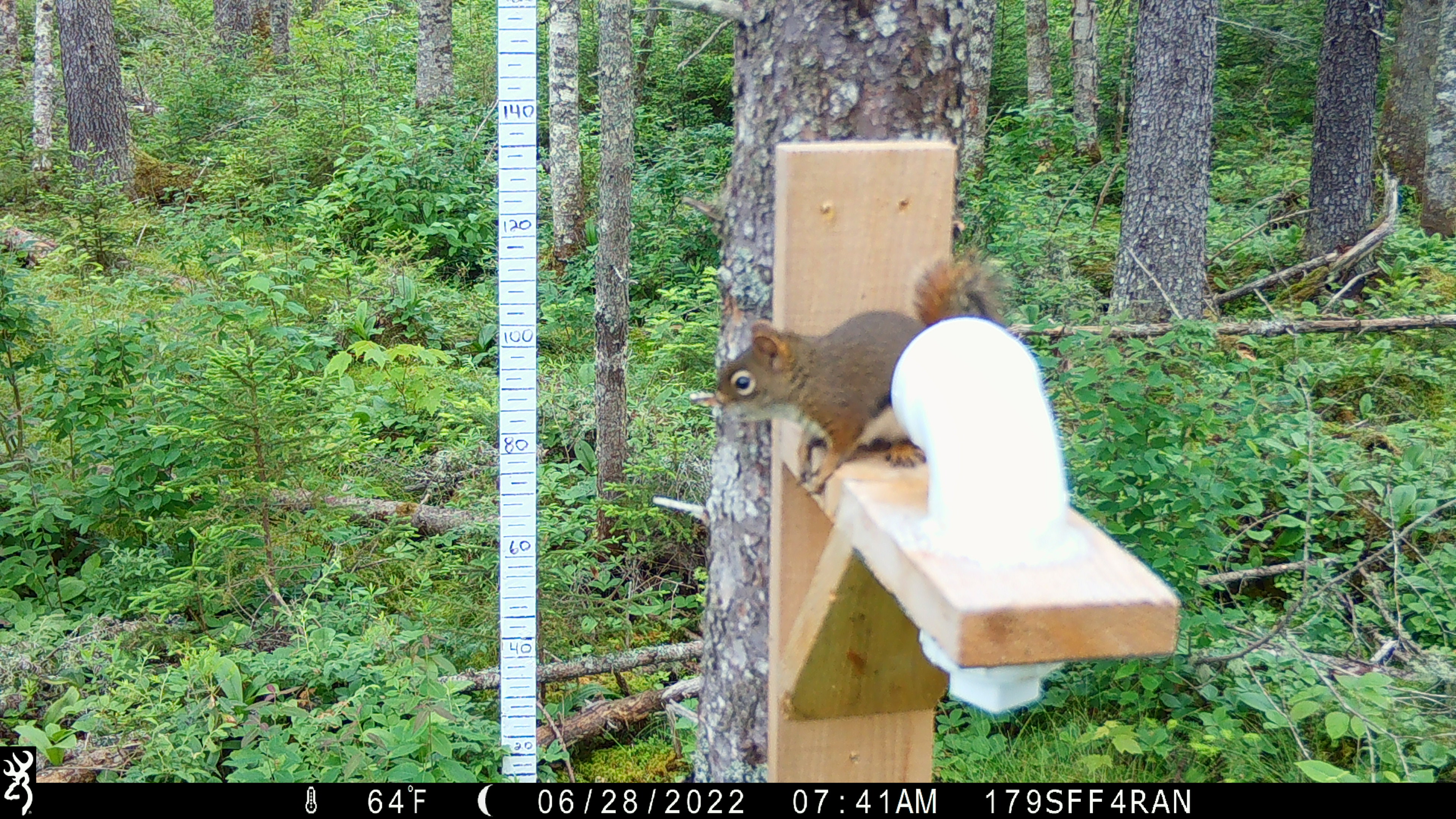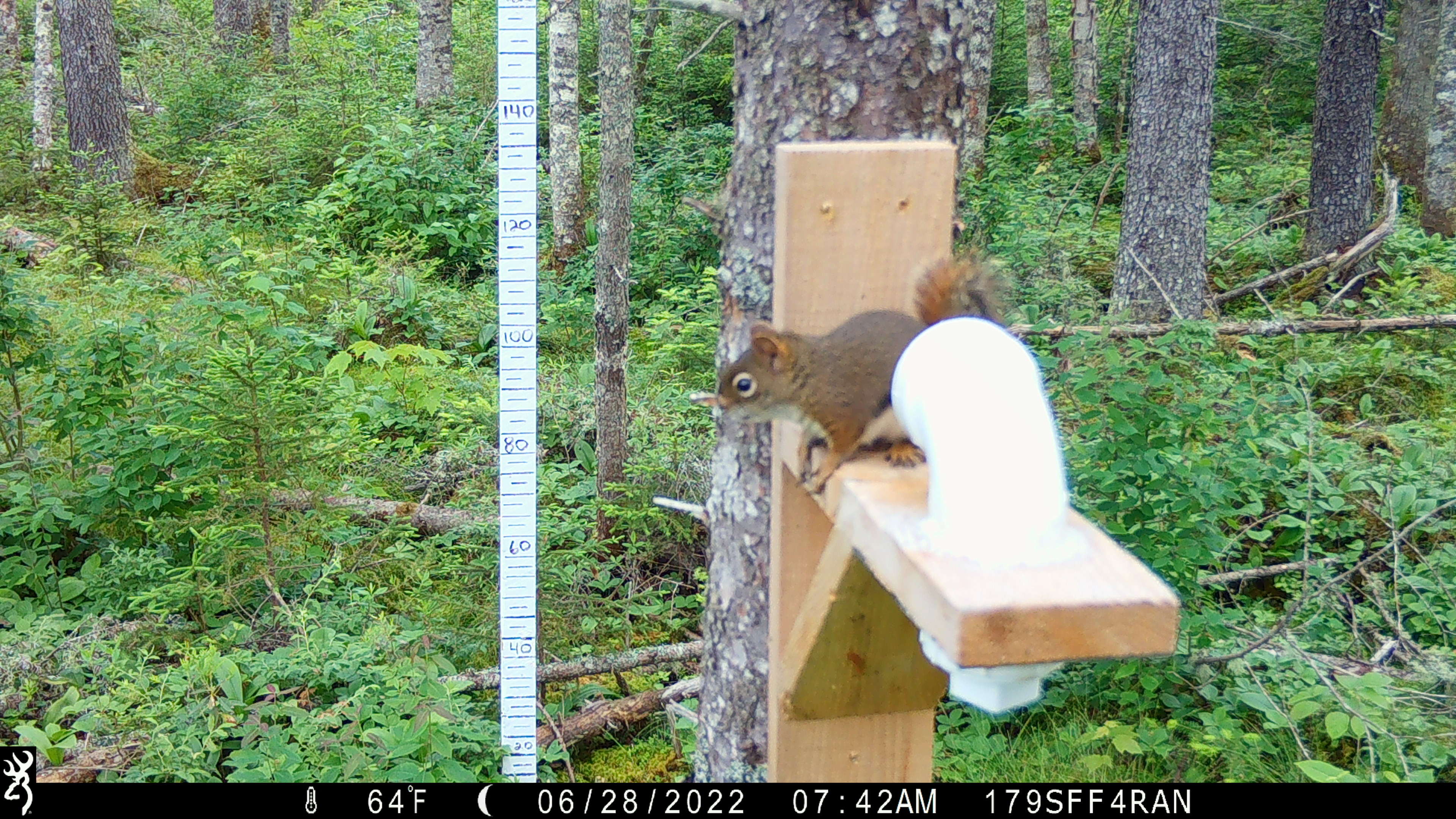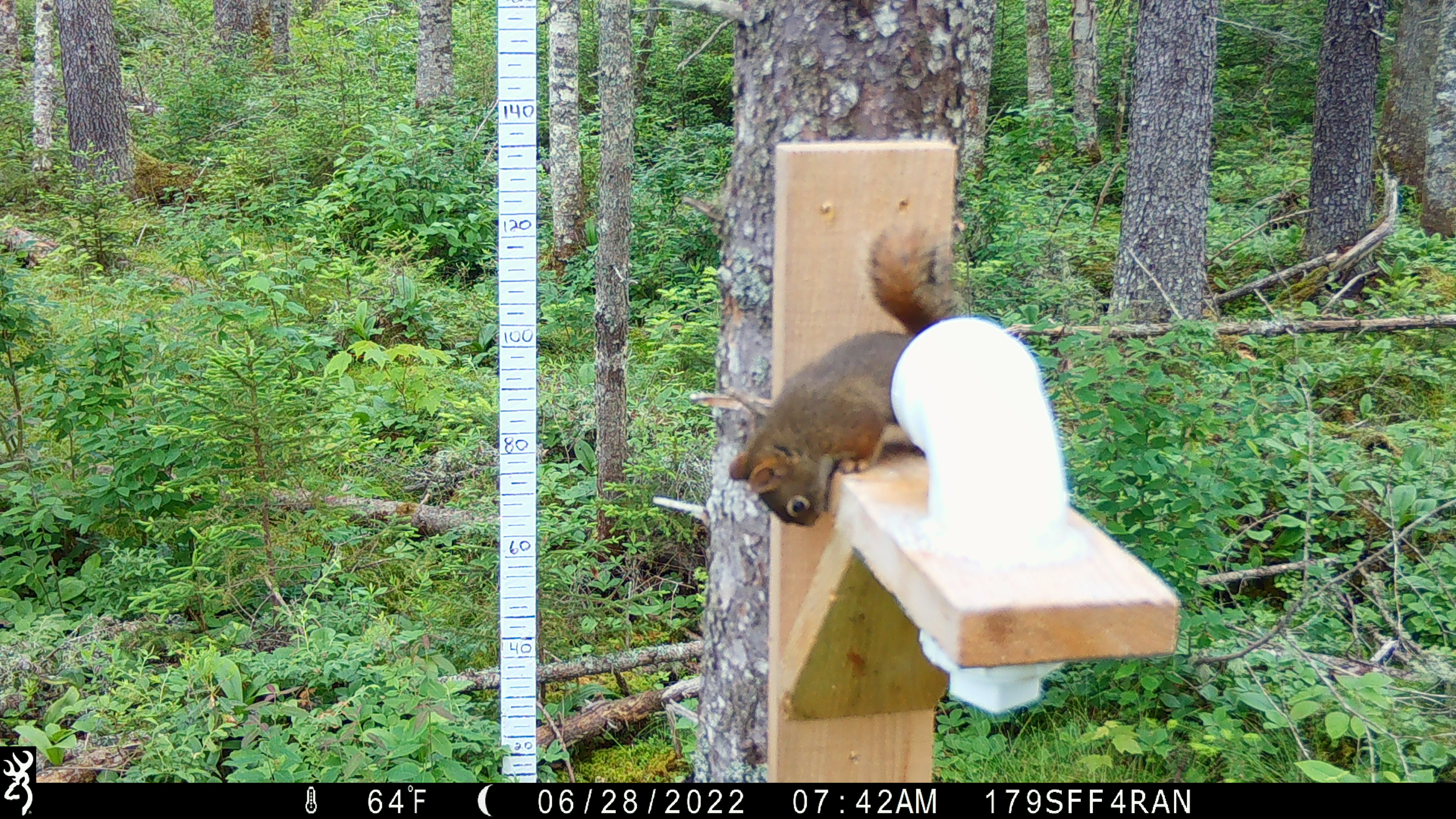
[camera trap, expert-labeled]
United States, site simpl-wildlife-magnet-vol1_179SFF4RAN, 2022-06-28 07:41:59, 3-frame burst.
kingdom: Animalia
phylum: Chordata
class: Mammalia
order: Rodentia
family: Sciuridae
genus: Tamiasciurus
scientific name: Tamiasciurus hudsonicus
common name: red squirrel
Red squirrel (Tamiasciurus hudsonicus).